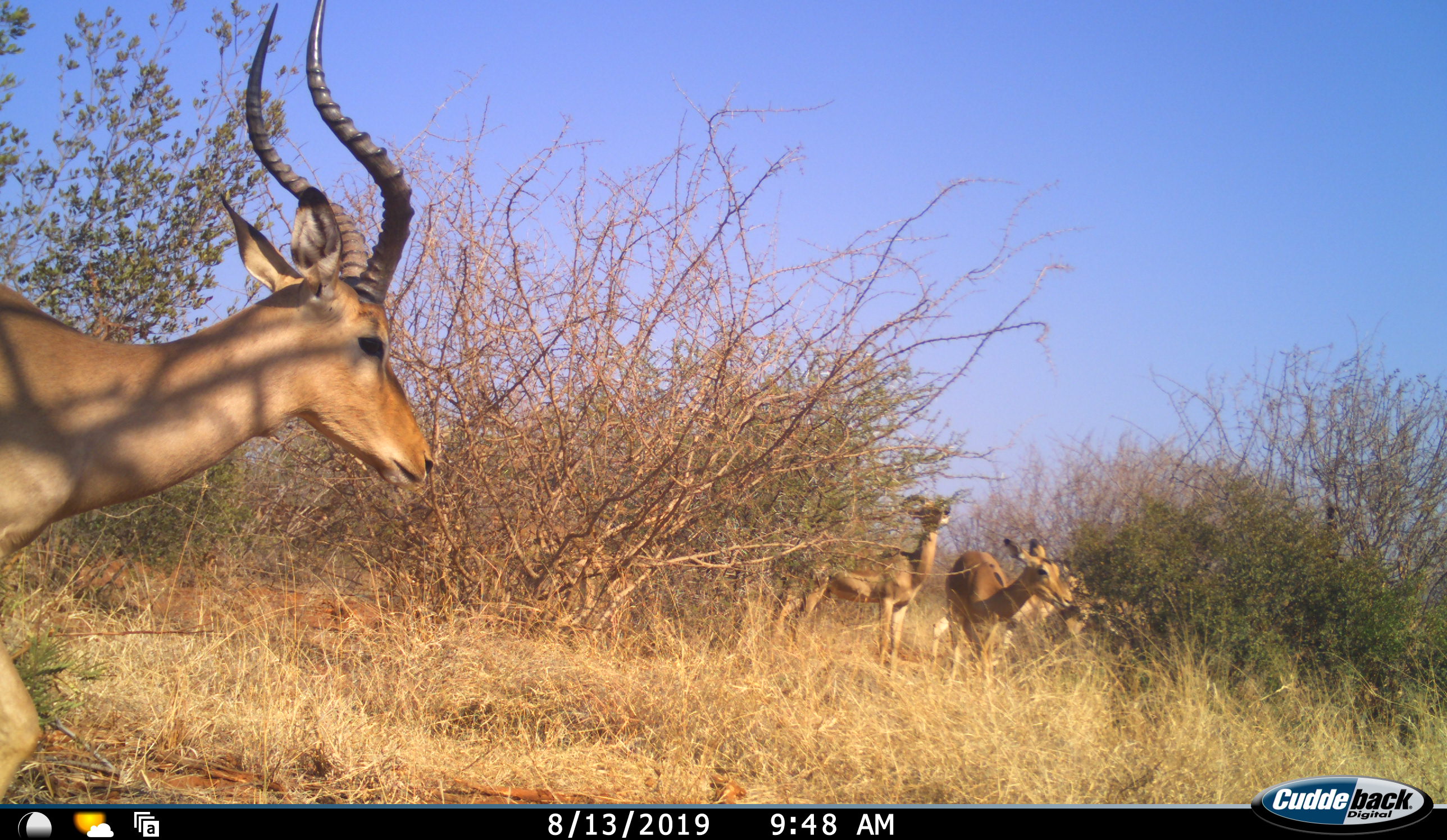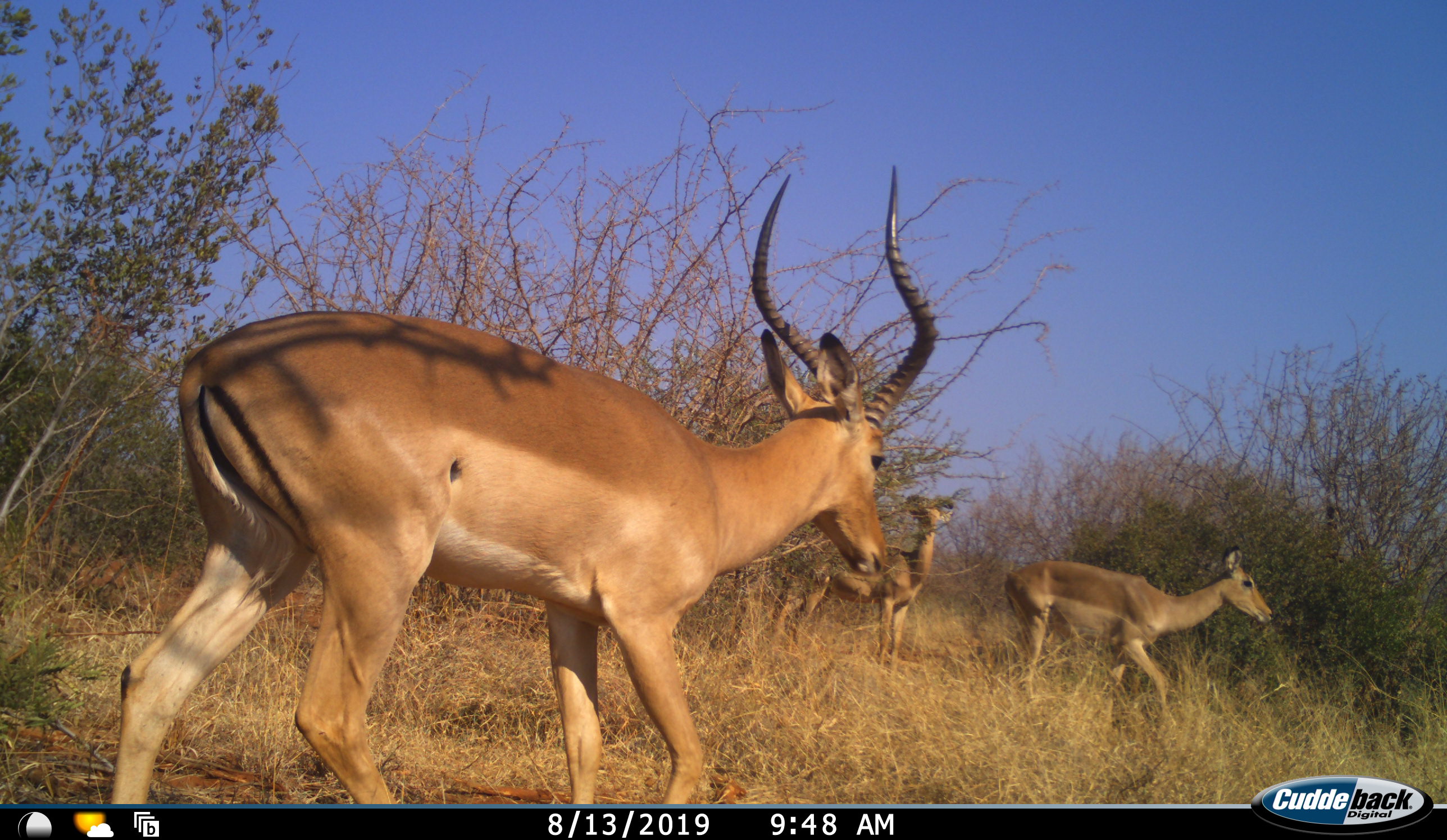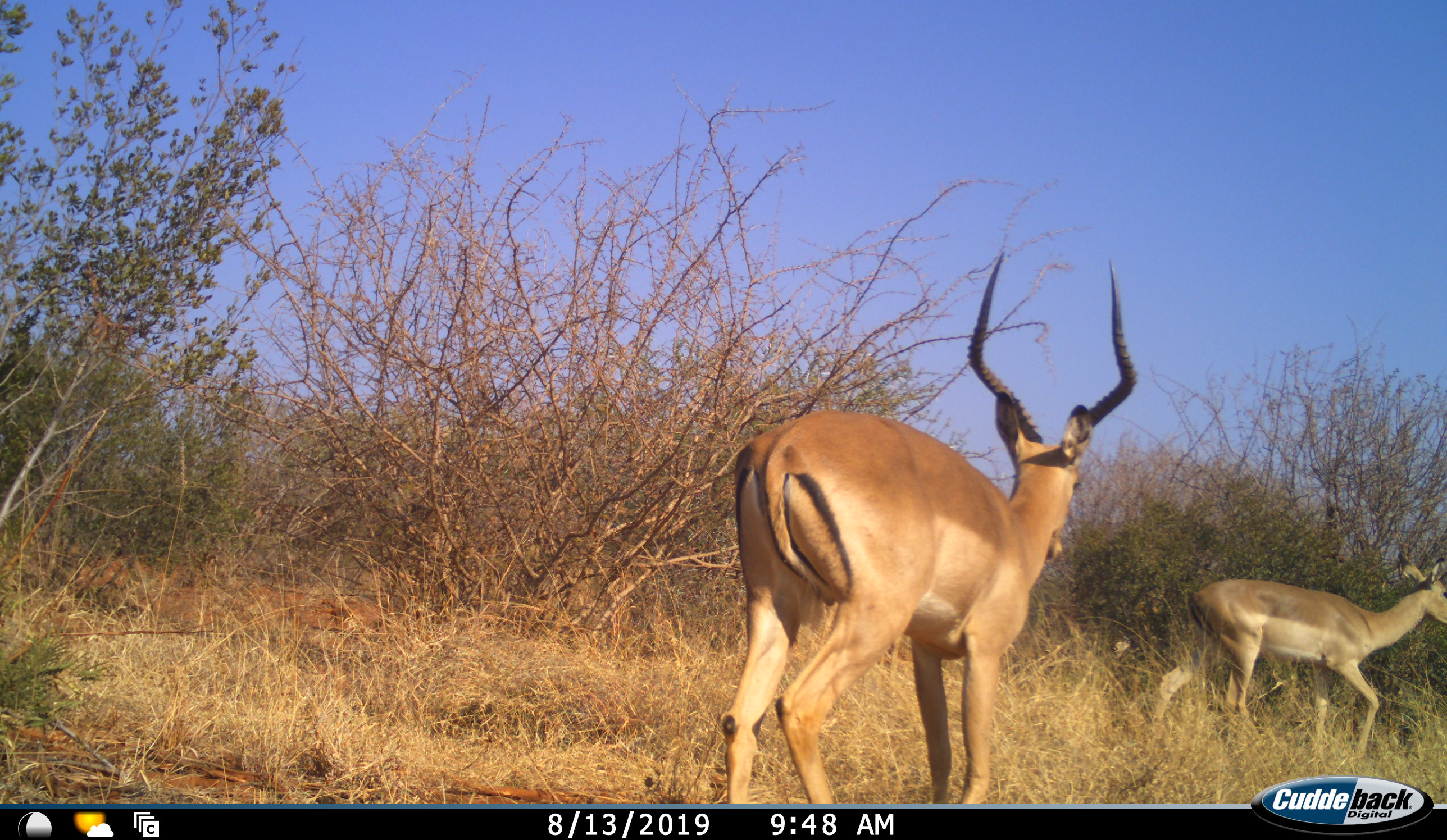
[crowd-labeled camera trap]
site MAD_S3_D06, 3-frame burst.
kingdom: Animalia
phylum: Chordata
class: Mammalia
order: Artiodactyla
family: Bovidae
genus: Aepyceros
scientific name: Aepyceros melampus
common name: impala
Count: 3.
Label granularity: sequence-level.